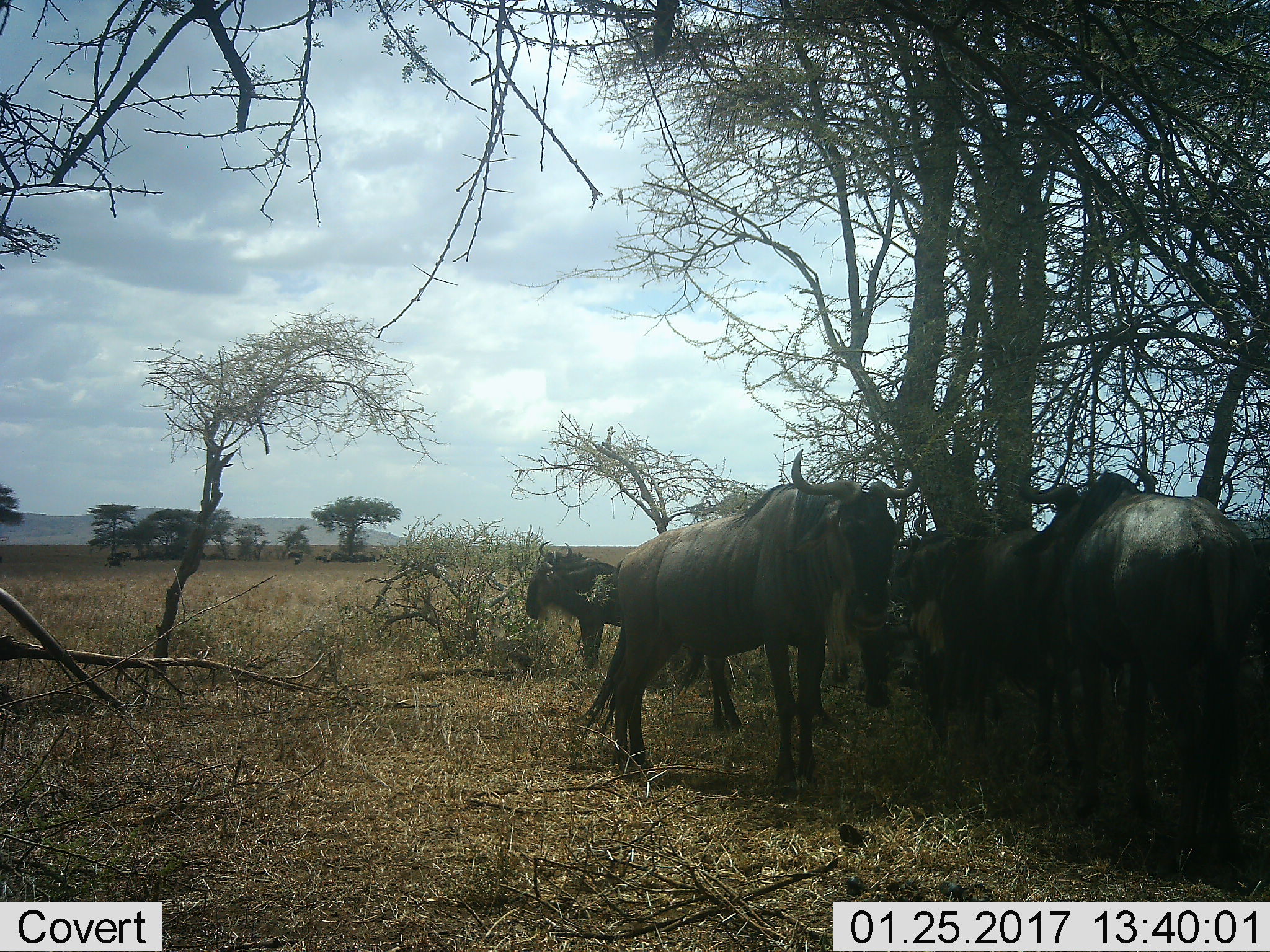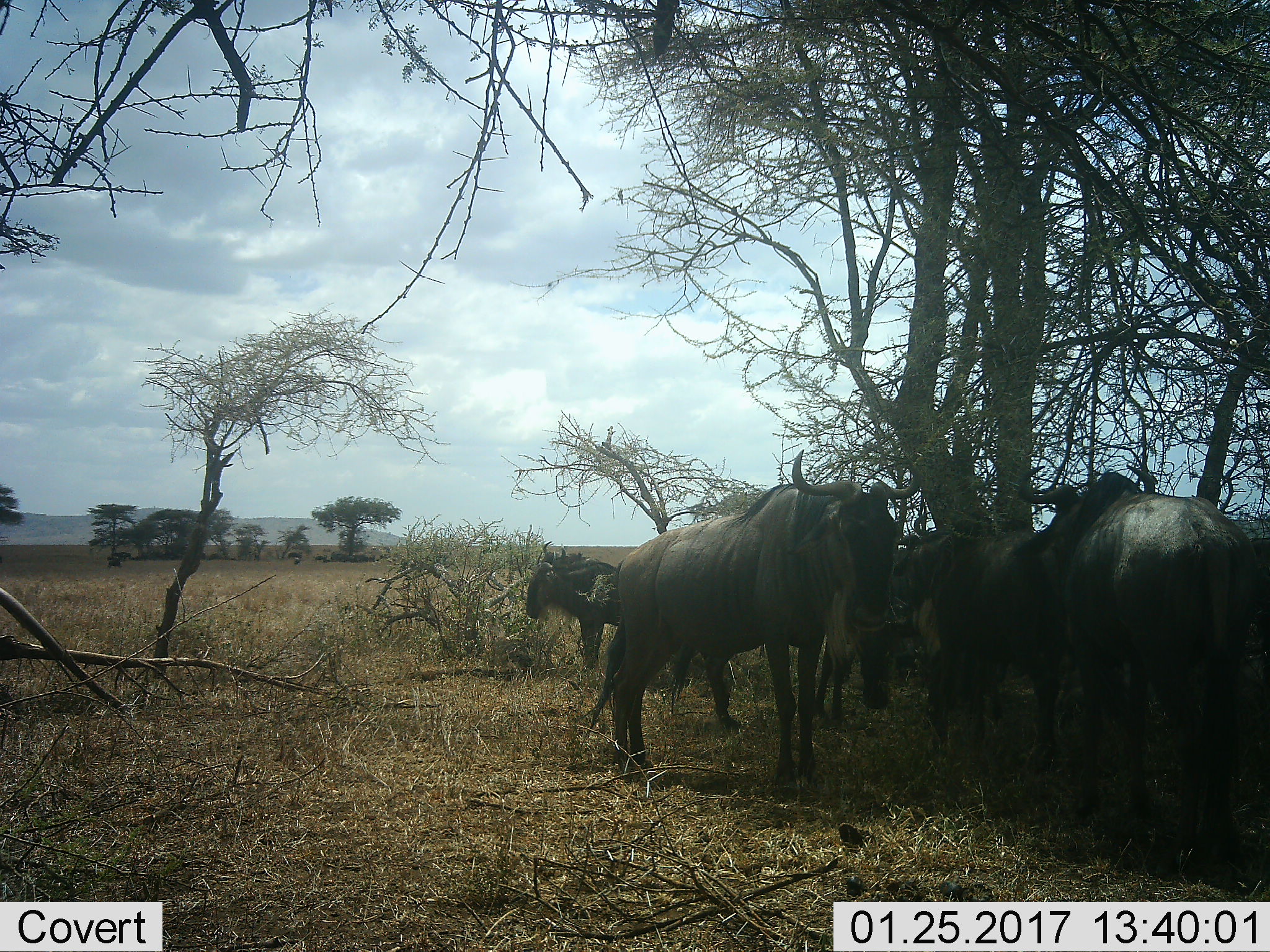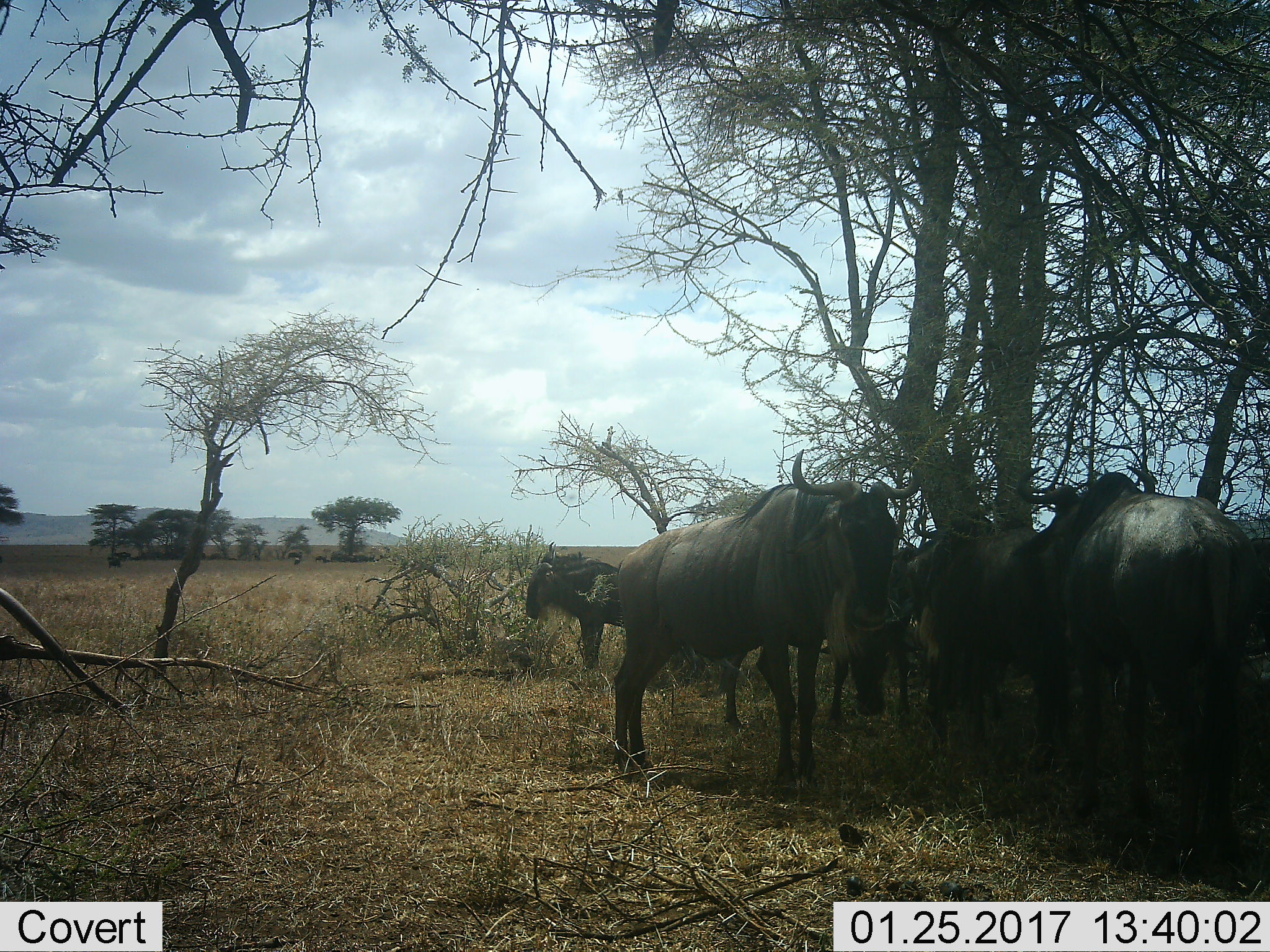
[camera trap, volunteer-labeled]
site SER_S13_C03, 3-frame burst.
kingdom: Animalia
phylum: Chordata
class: Mammalia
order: Artiodactyla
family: Bovidae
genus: Connochaetes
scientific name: Connochaetes taurinus taurinus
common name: blue wildebeest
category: wildebeestblue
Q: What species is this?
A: Wildebeestblue (blue wildebeest) (Connochaetes taurinus taurinus).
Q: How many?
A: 6.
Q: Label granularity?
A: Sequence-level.